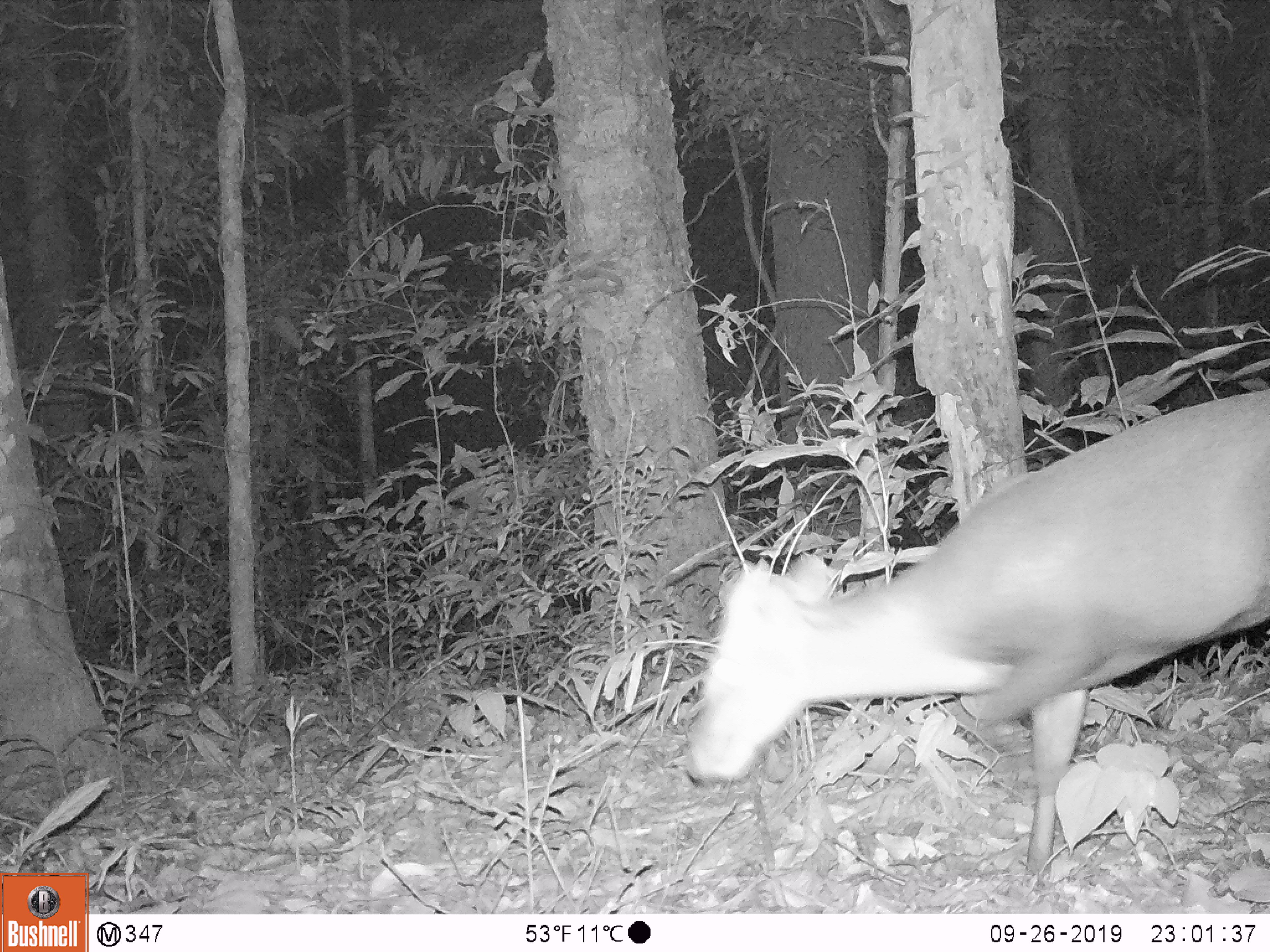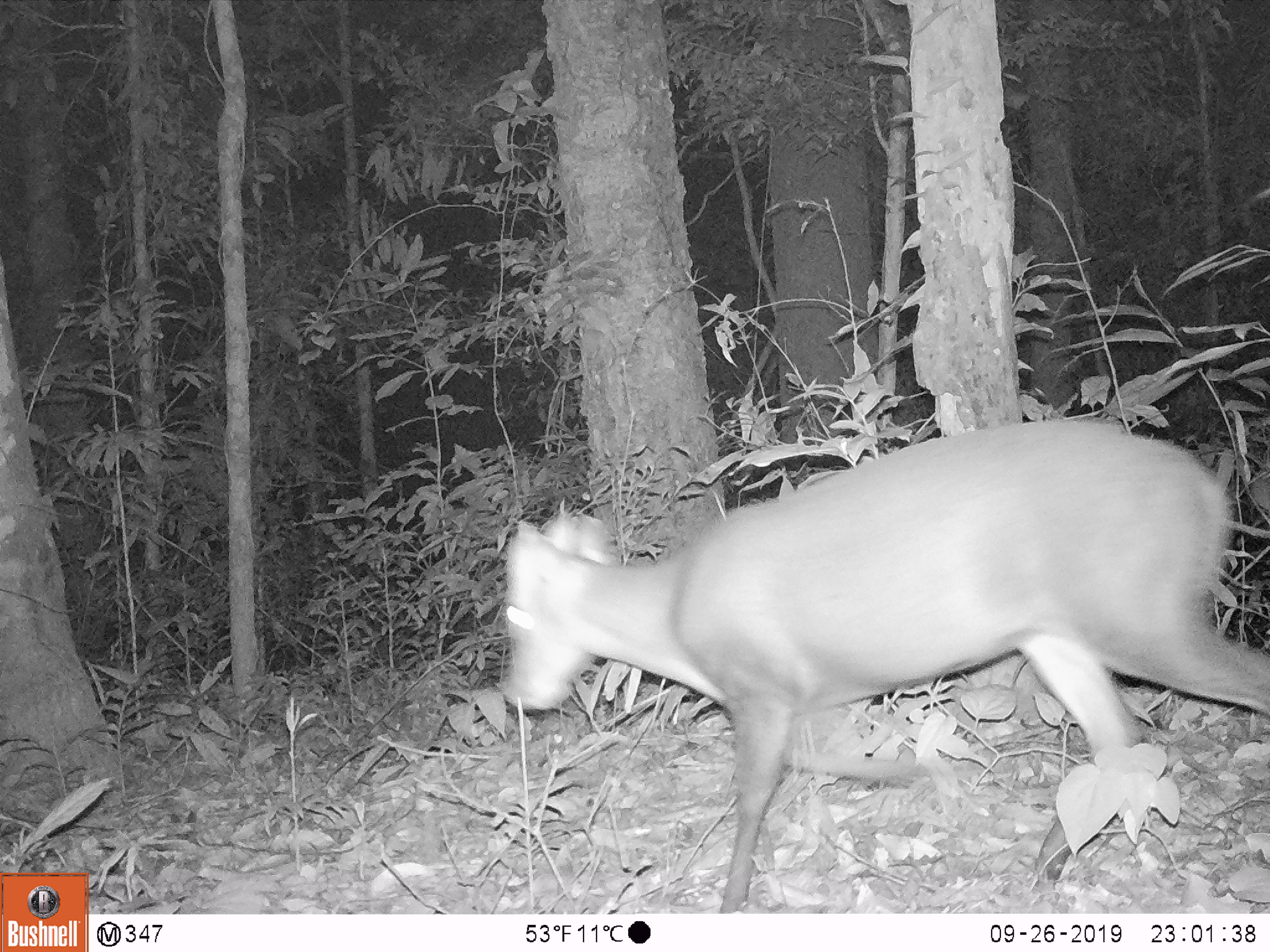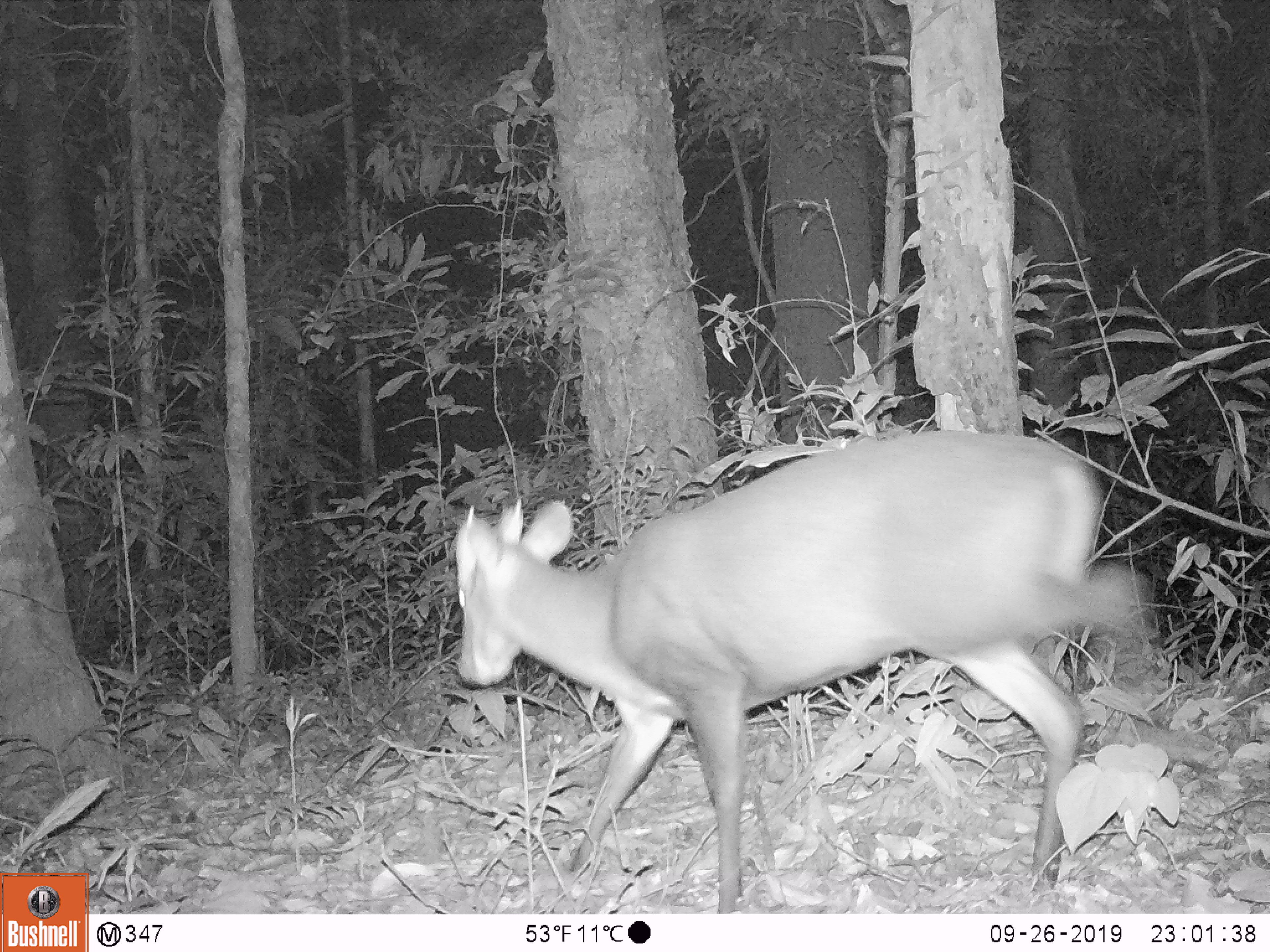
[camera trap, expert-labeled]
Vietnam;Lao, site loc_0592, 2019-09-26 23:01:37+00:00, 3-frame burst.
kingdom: Animalia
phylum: Chordata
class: Mammalia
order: Artiodactyla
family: Cervidae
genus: Muntiacus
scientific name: Muntiacus rooseveltorum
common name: roosevelt's muntjac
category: roosevelts muntjac group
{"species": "roosevelts muntjac group (roosevelt's muntjac) (Muntiacus rooseveltorum)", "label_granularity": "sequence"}